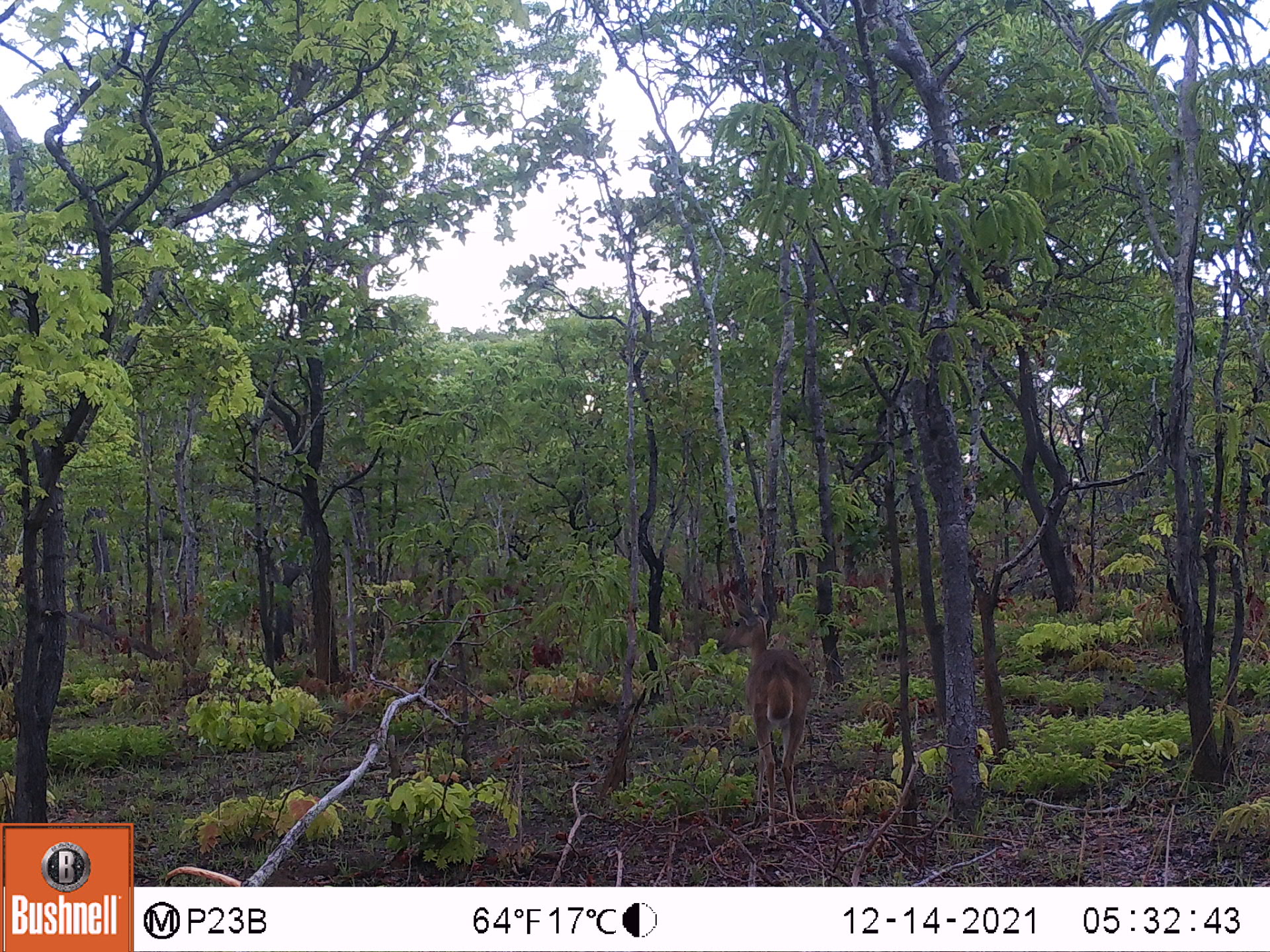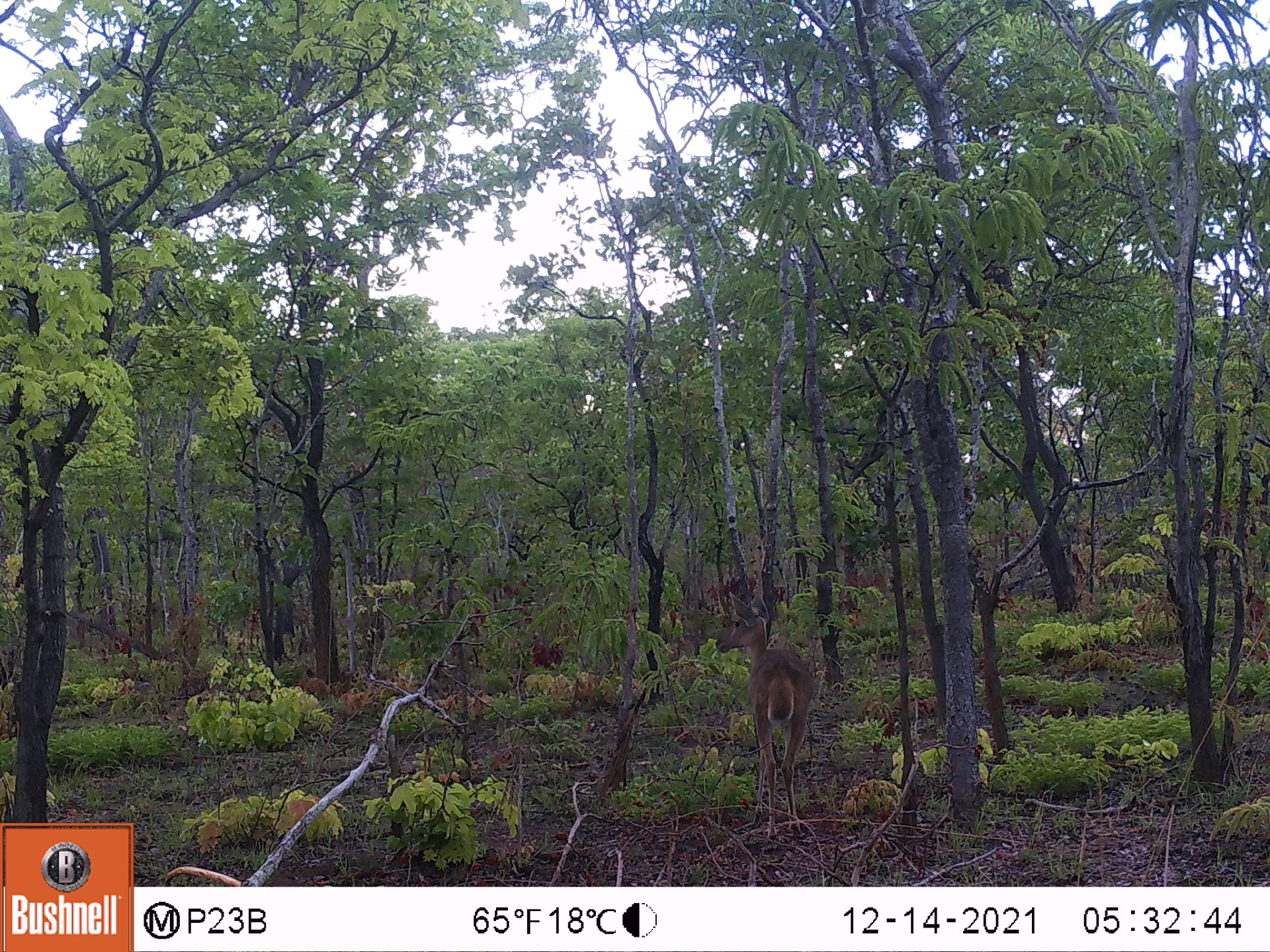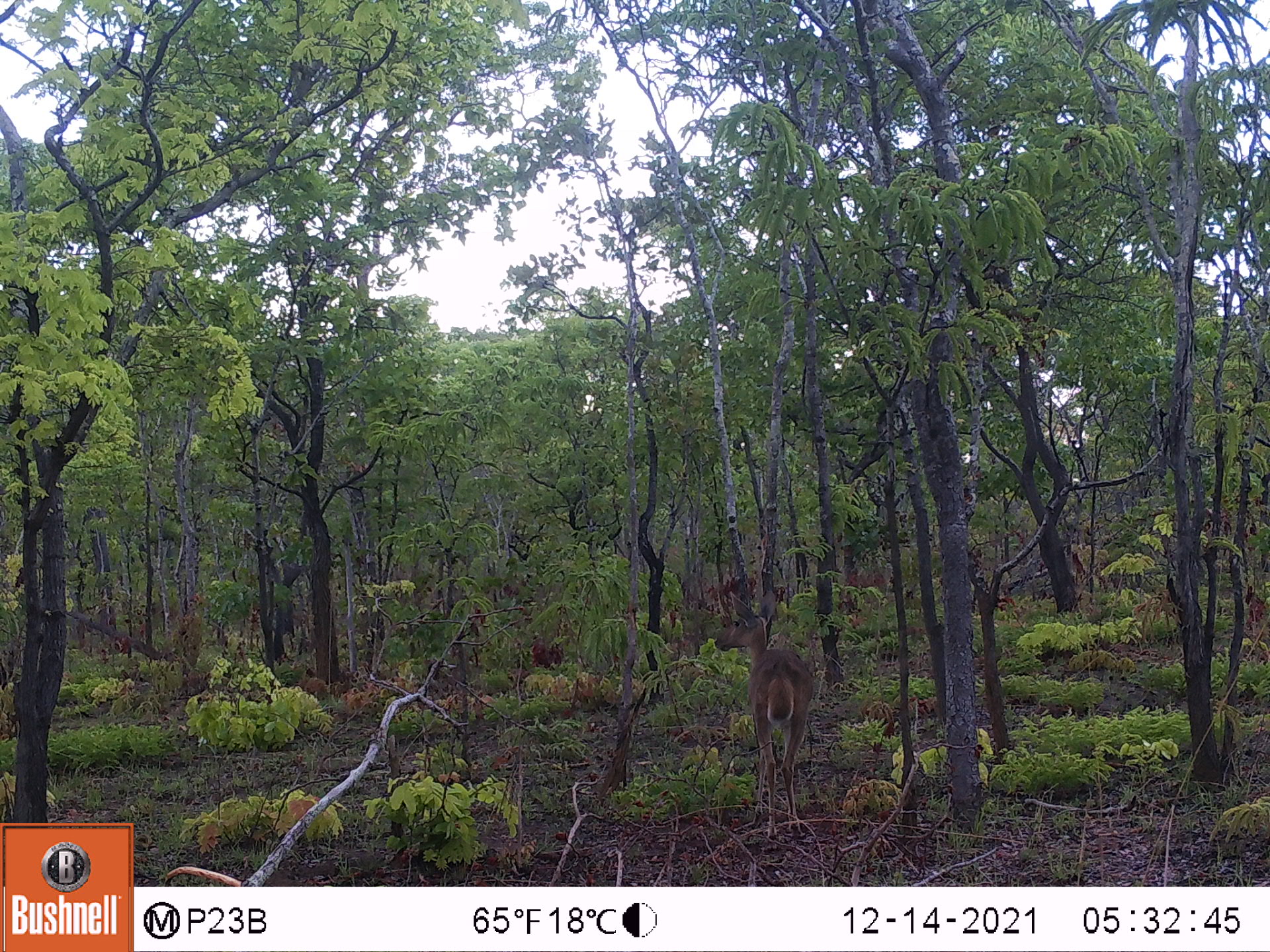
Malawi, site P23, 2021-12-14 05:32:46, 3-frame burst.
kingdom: Animalia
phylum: Chordata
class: Mammalia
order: Artiodactyla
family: Bovidae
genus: Redunca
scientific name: Redunca arundinum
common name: southern reedbuck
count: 1